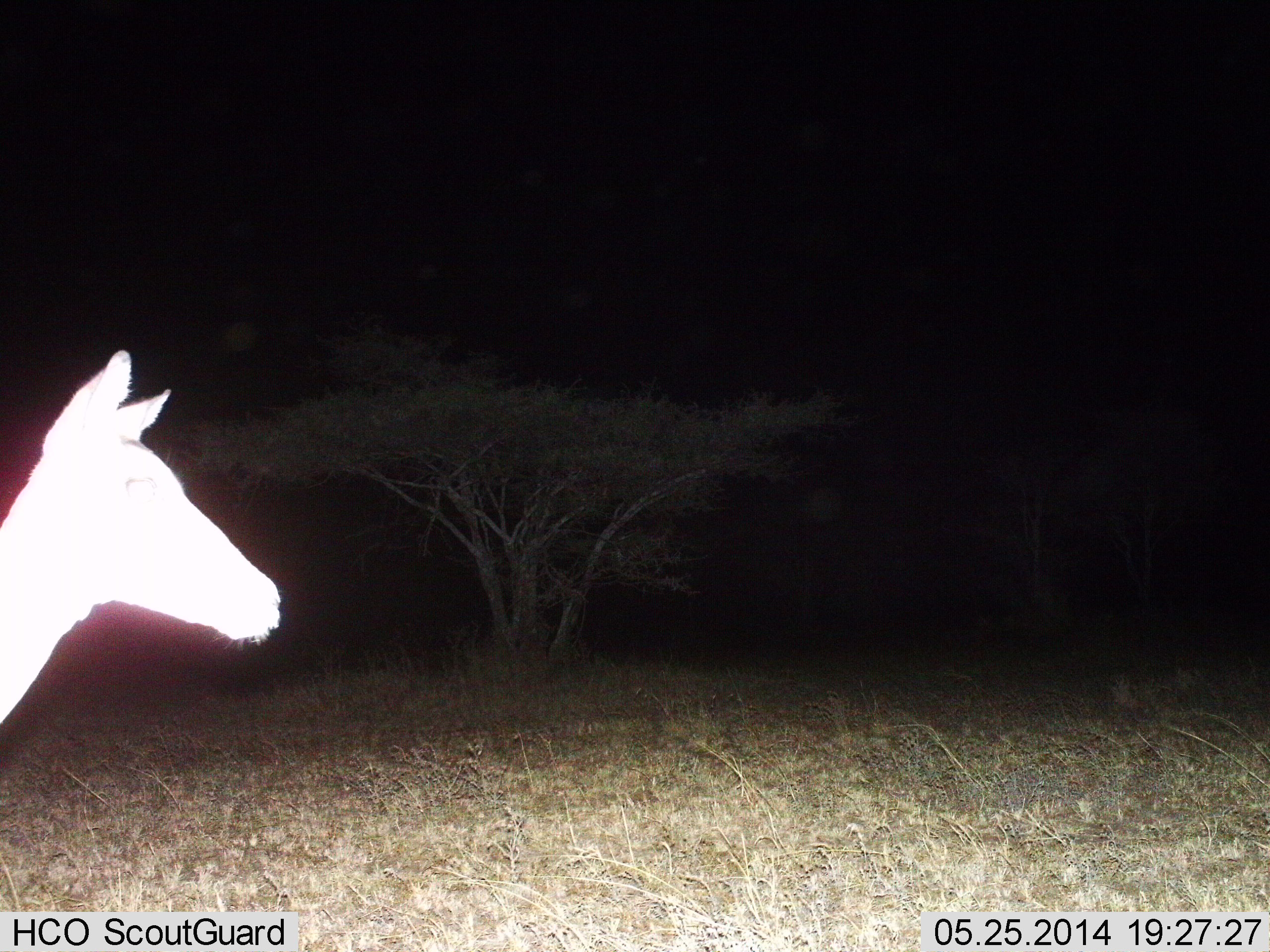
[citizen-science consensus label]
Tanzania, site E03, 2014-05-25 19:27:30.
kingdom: Animalia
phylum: Chordata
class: Mammalia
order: Artiodactyla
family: Bovidae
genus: Aepyceros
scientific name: Aepyceros melampus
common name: impala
Impala (Aepyceros melampus), count 1. Behavior (volunteer vote fractions): standing 100%, resting 0%, moving 0%, interacting 0%. Young present (vote fraction): 0%. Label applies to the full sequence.